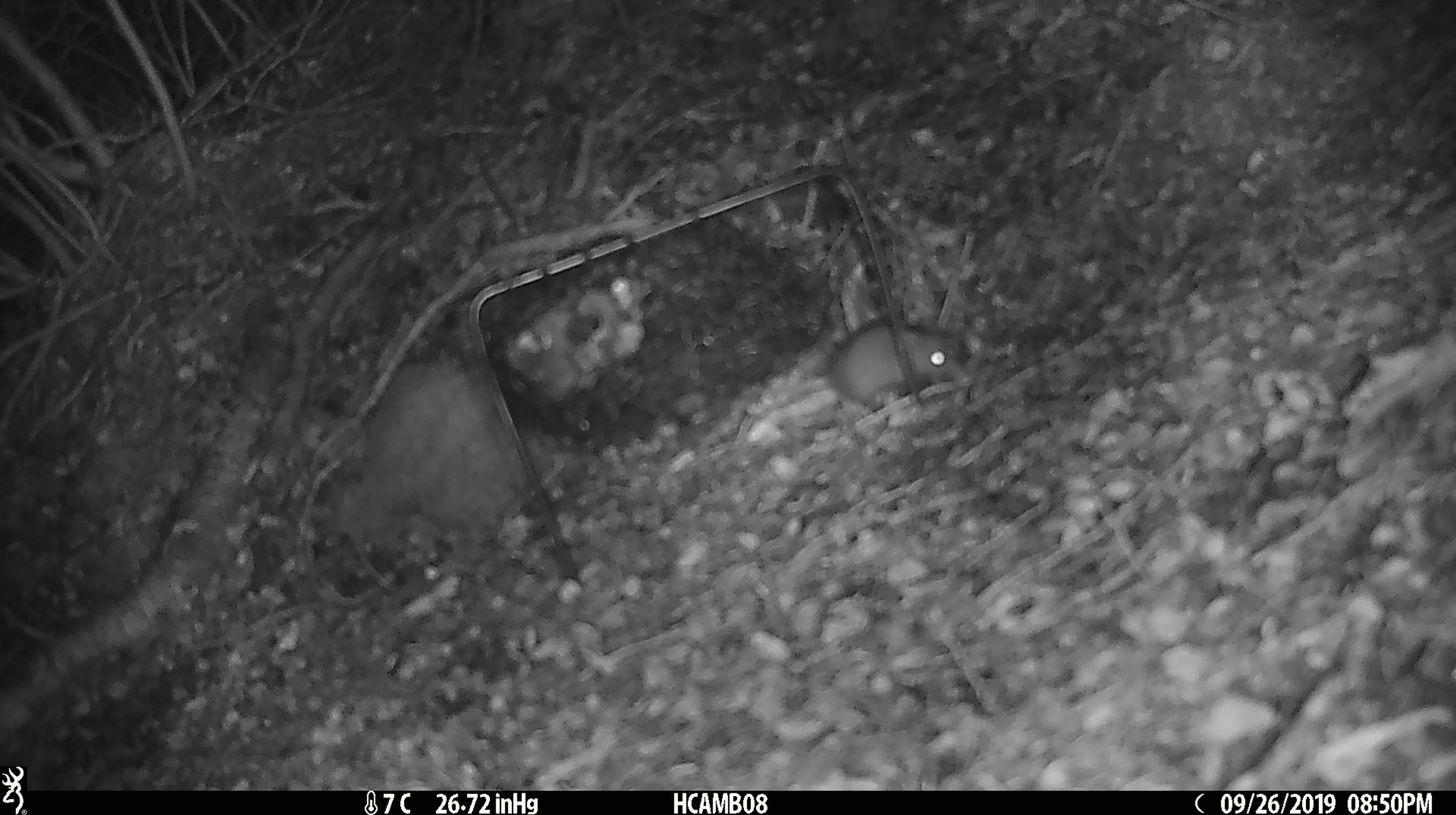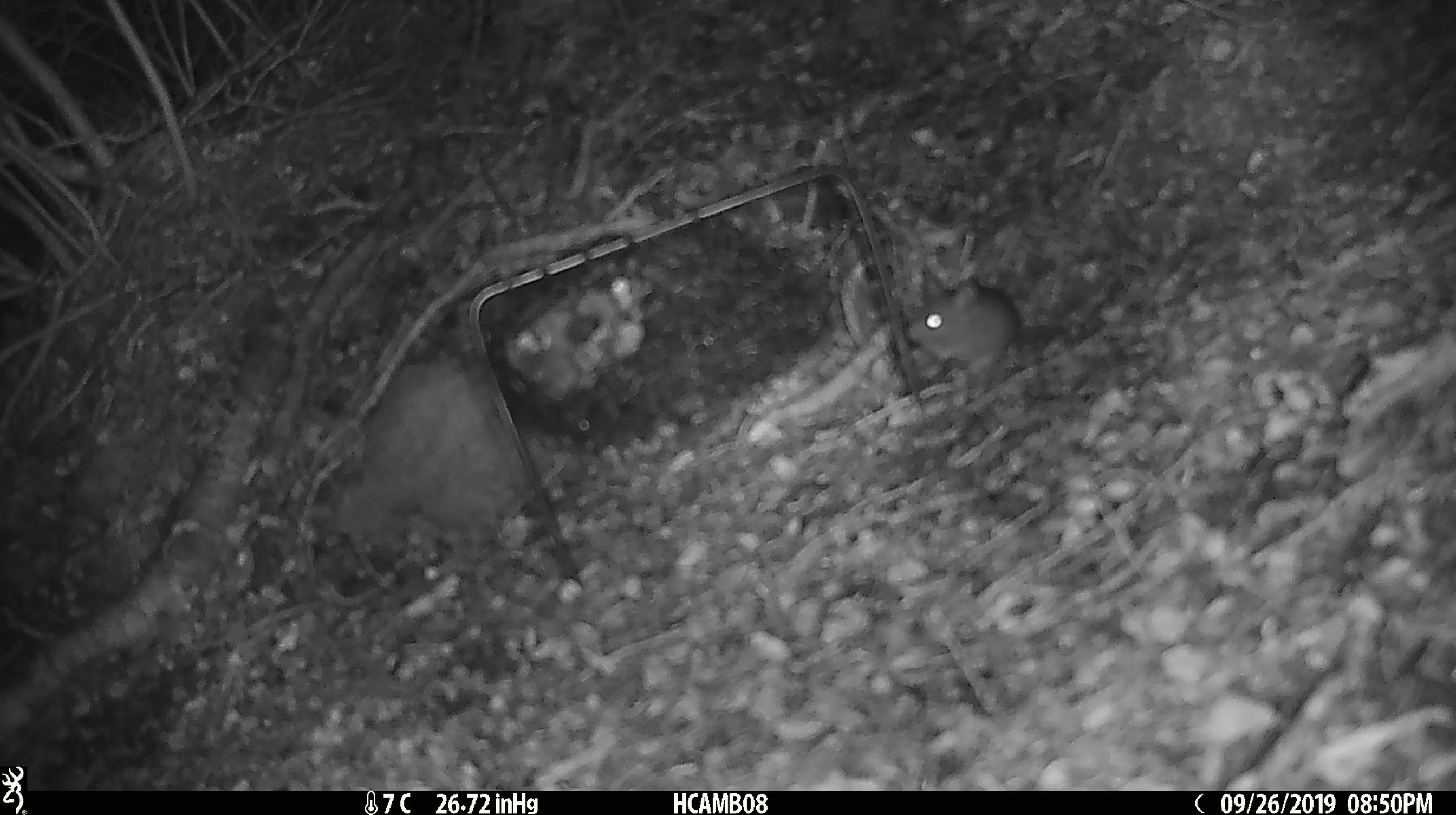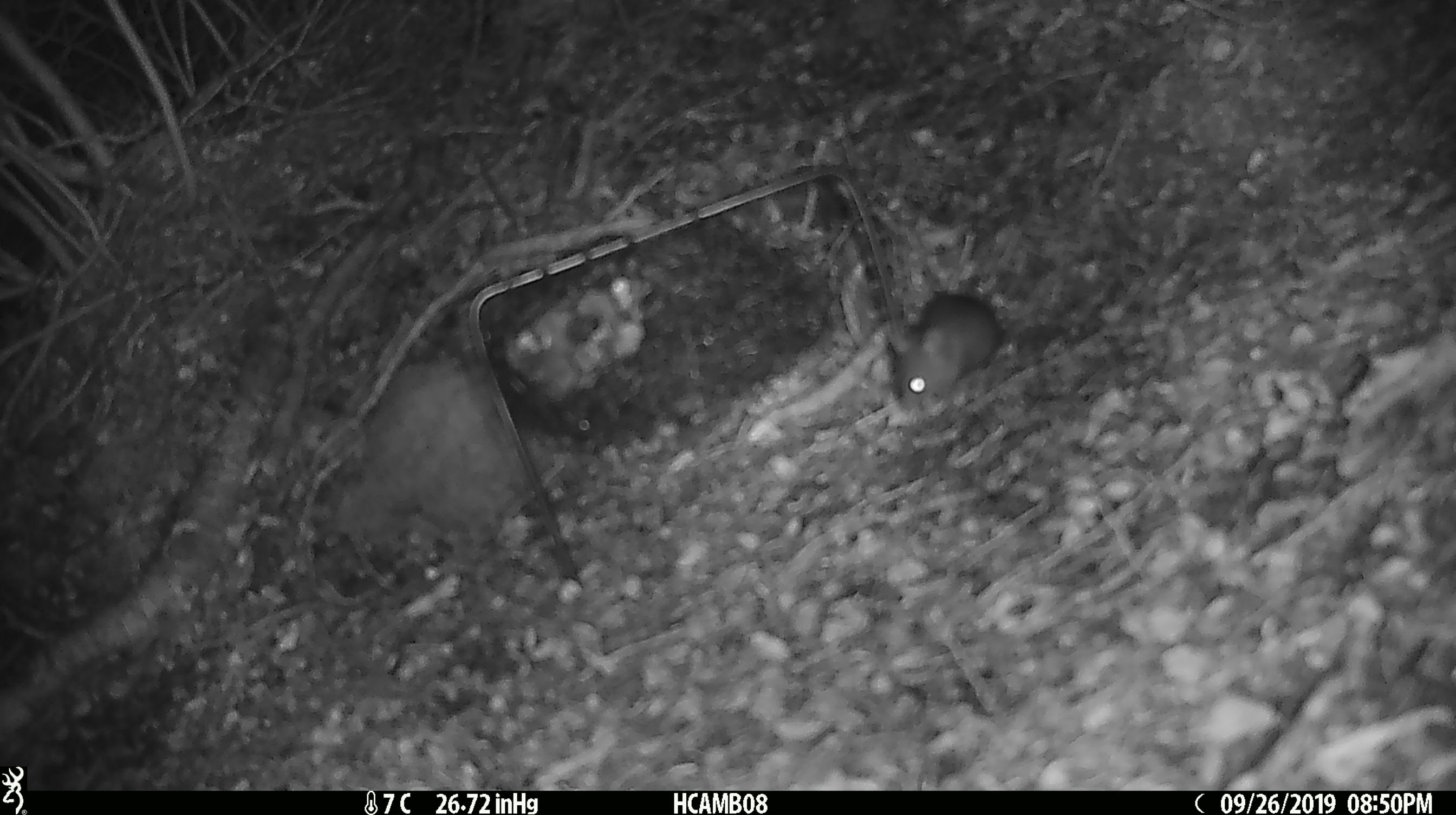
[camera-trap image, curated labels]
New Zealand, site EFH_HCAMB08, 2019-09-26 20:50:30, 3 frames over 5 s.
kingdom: Animalia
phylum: Chordata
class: Mammalia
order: Rodentia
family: Muridae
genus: Mus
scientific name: Mus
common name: mouse